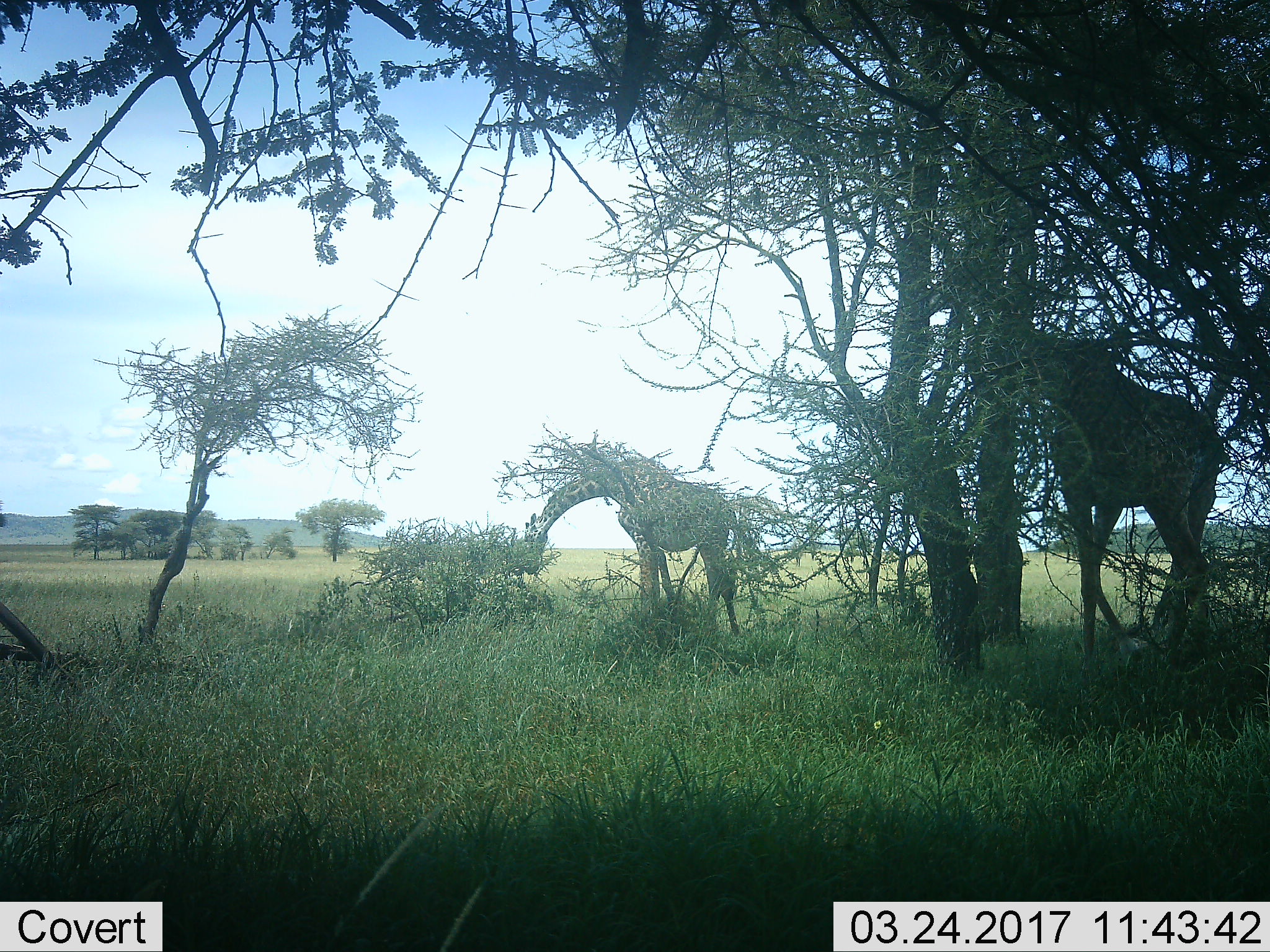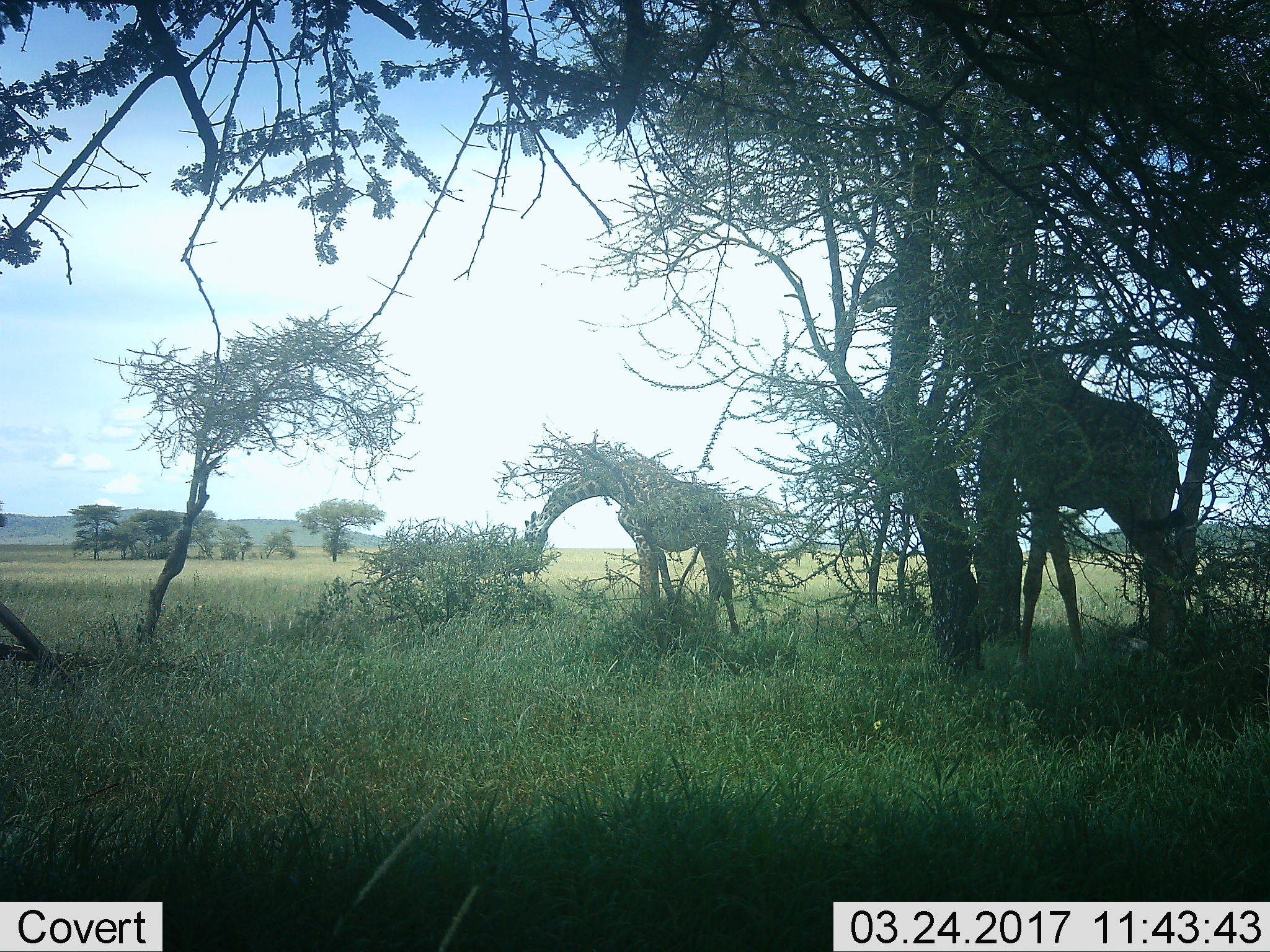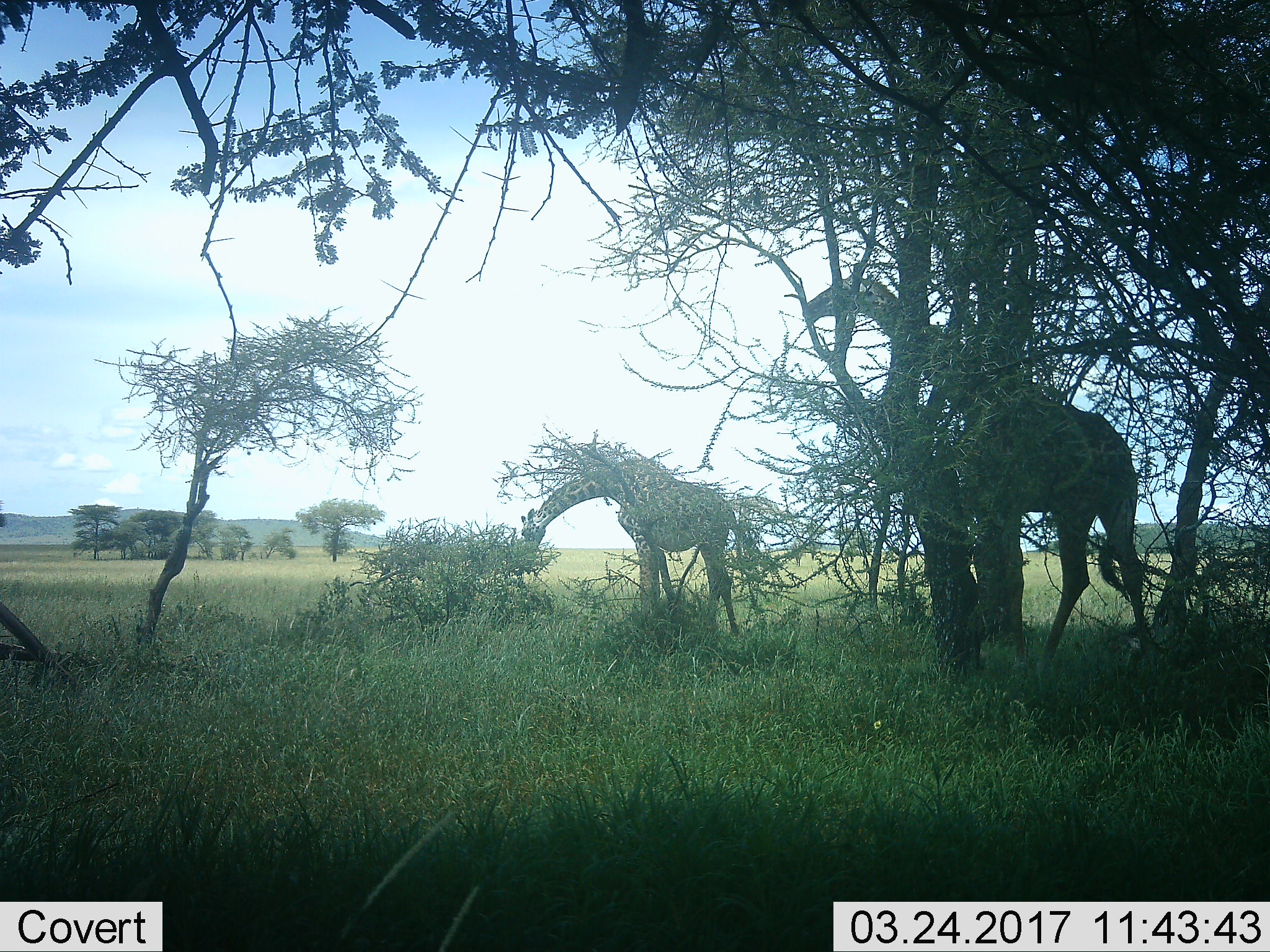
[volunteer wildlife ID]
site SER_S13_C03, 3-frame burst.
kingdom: Animalia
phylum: Chordata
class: Mammalia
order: Artiodactyla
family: Giraffidae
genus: Giraffa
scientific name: Giraffa camelopardalis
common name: giraffe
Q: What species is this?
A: Giraffe (Giraffa camelopardalis).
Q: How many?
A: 2.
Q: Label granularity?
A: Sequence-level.